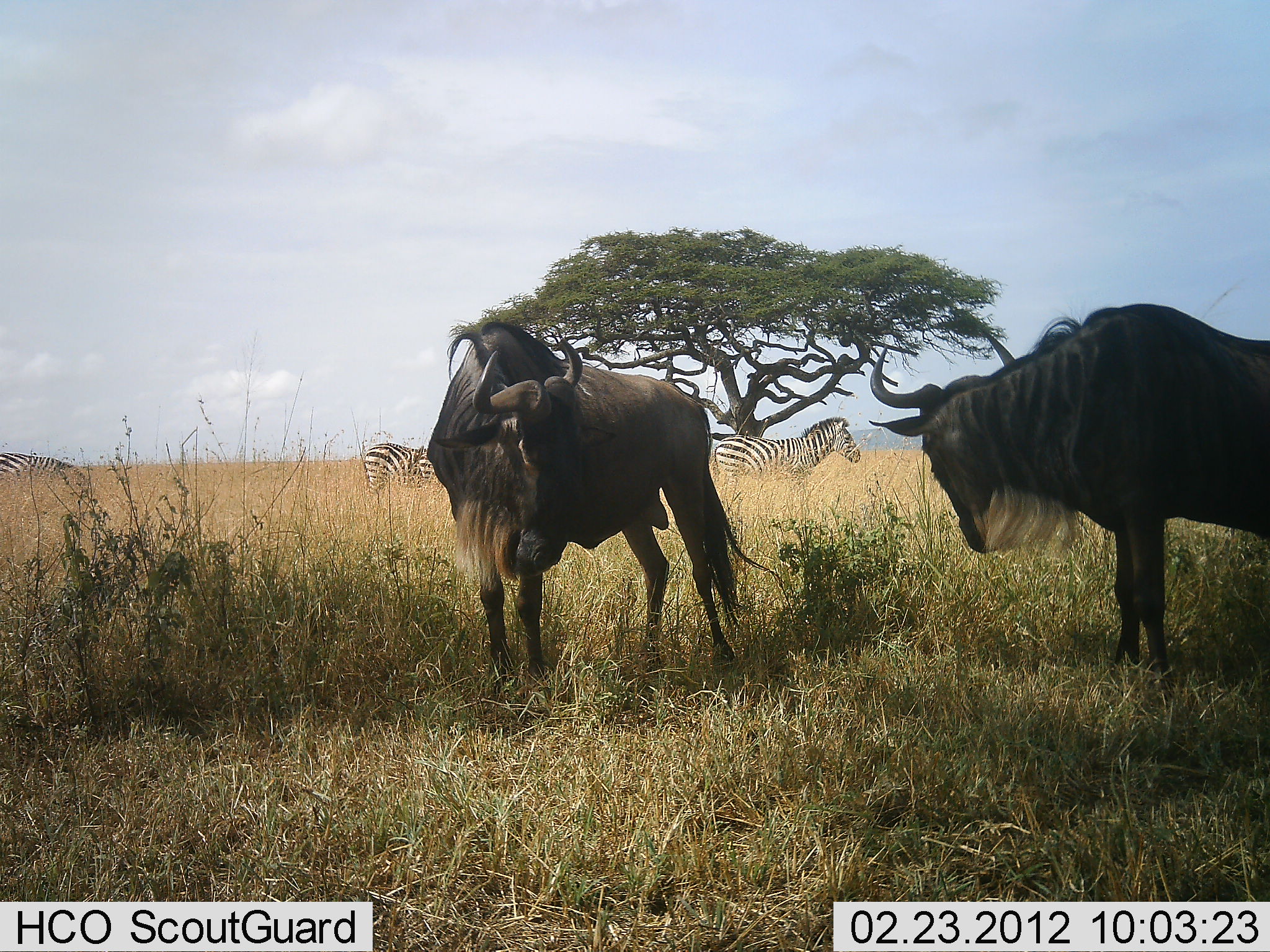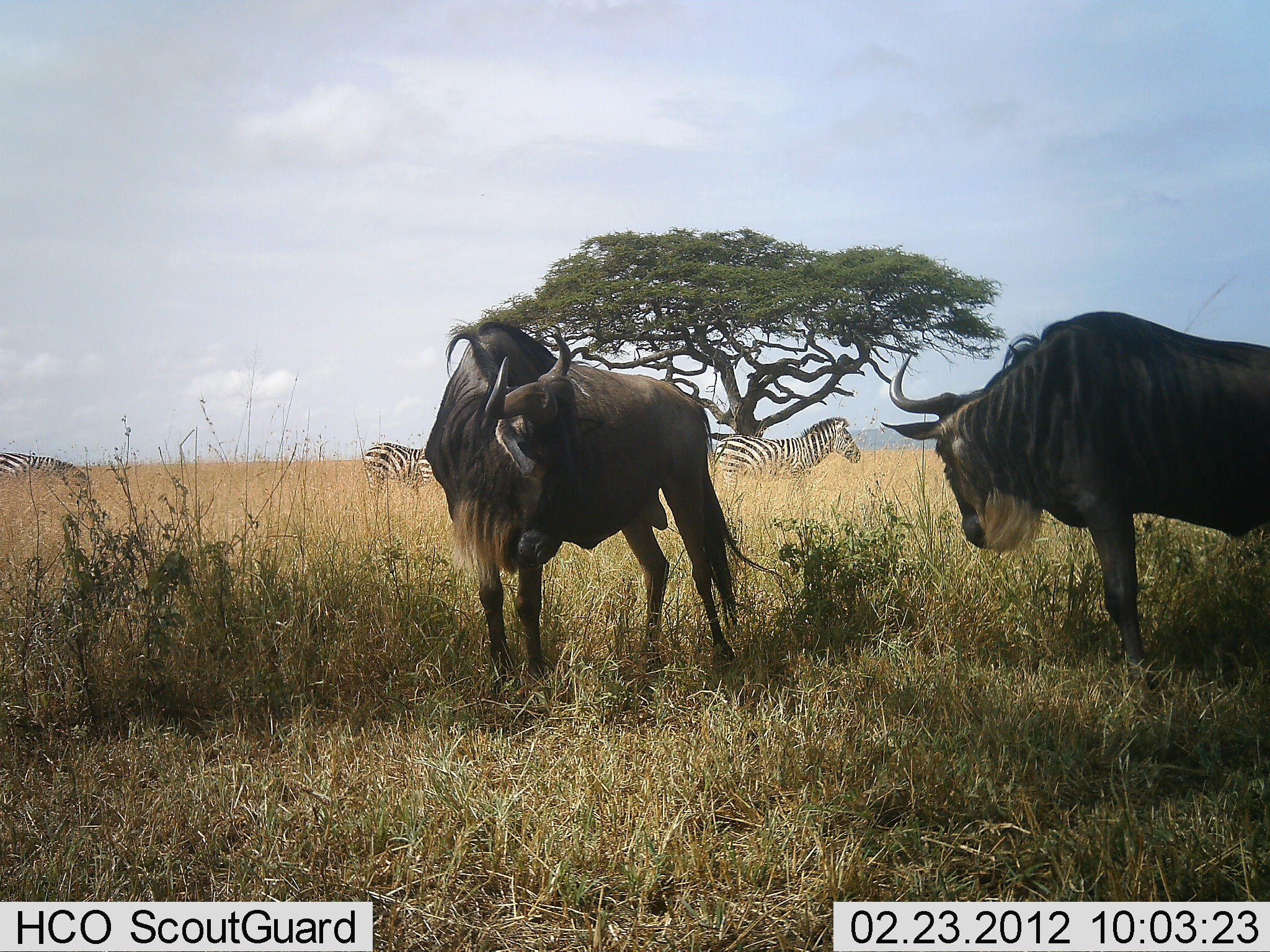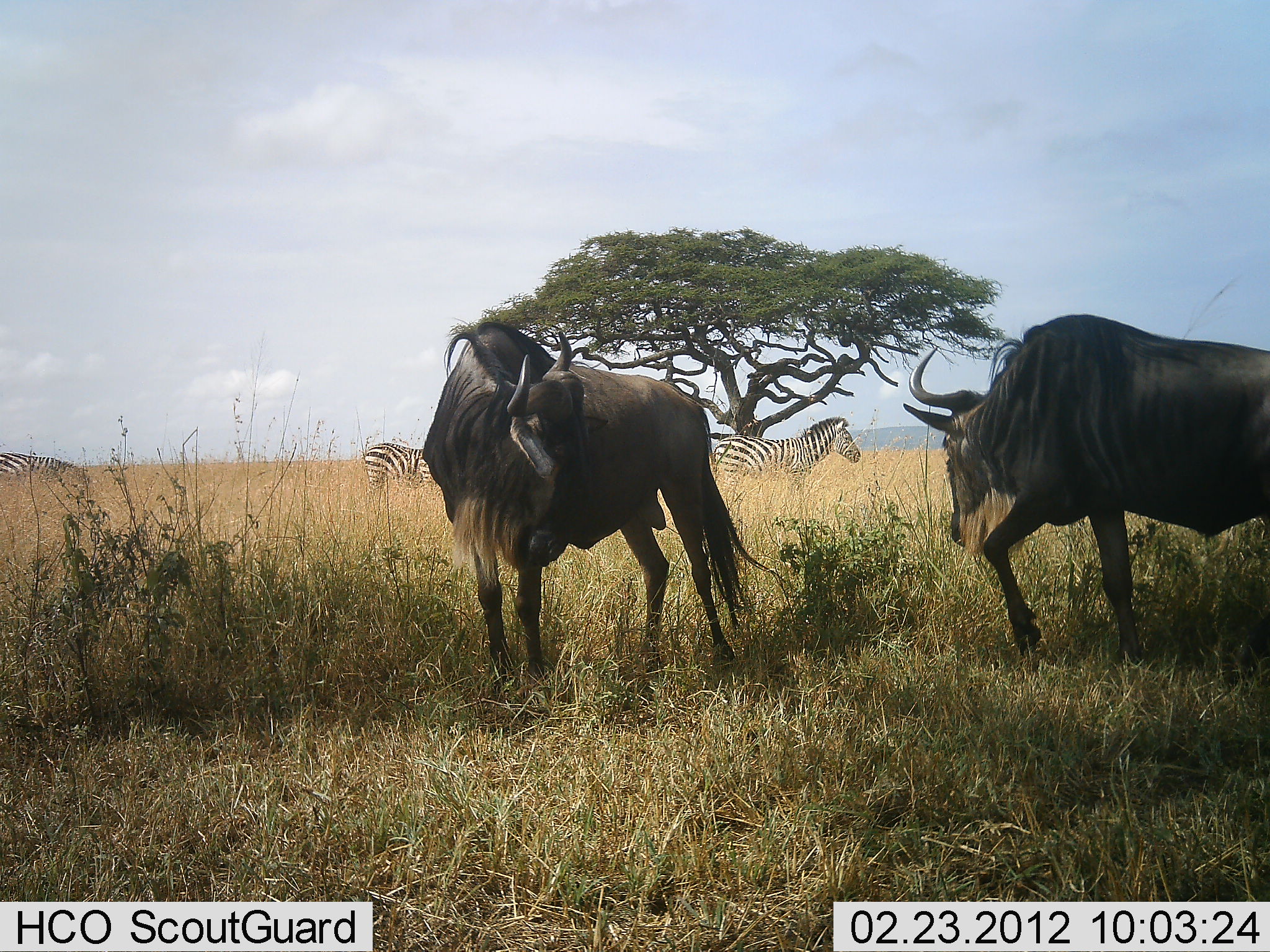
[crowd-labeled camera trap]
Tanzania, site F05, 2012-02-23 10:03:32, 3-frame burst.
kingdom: Animalia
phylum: Chordata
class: Mammalia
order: Artiodactyla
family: Bovidae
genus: Connochaetes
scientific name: Connochaetes taurinus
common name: blue wildebeest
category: wildebeest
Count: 2.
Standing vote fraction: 100%.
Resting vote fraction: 0%.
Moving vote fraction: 23%.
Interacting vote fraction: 0%.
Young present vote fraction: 0%.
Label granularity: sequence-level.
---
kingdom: Animalia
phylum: Chordata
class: Mammalia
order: Perissodactyla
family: Equidae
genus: Equus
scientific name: Equus quagga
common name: plains zebra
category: zebra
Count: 3.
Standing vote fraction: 83%.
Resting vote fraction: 0%.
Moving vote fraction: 25%.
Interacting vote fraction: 0%.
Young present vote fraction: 0%.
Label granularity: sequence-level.